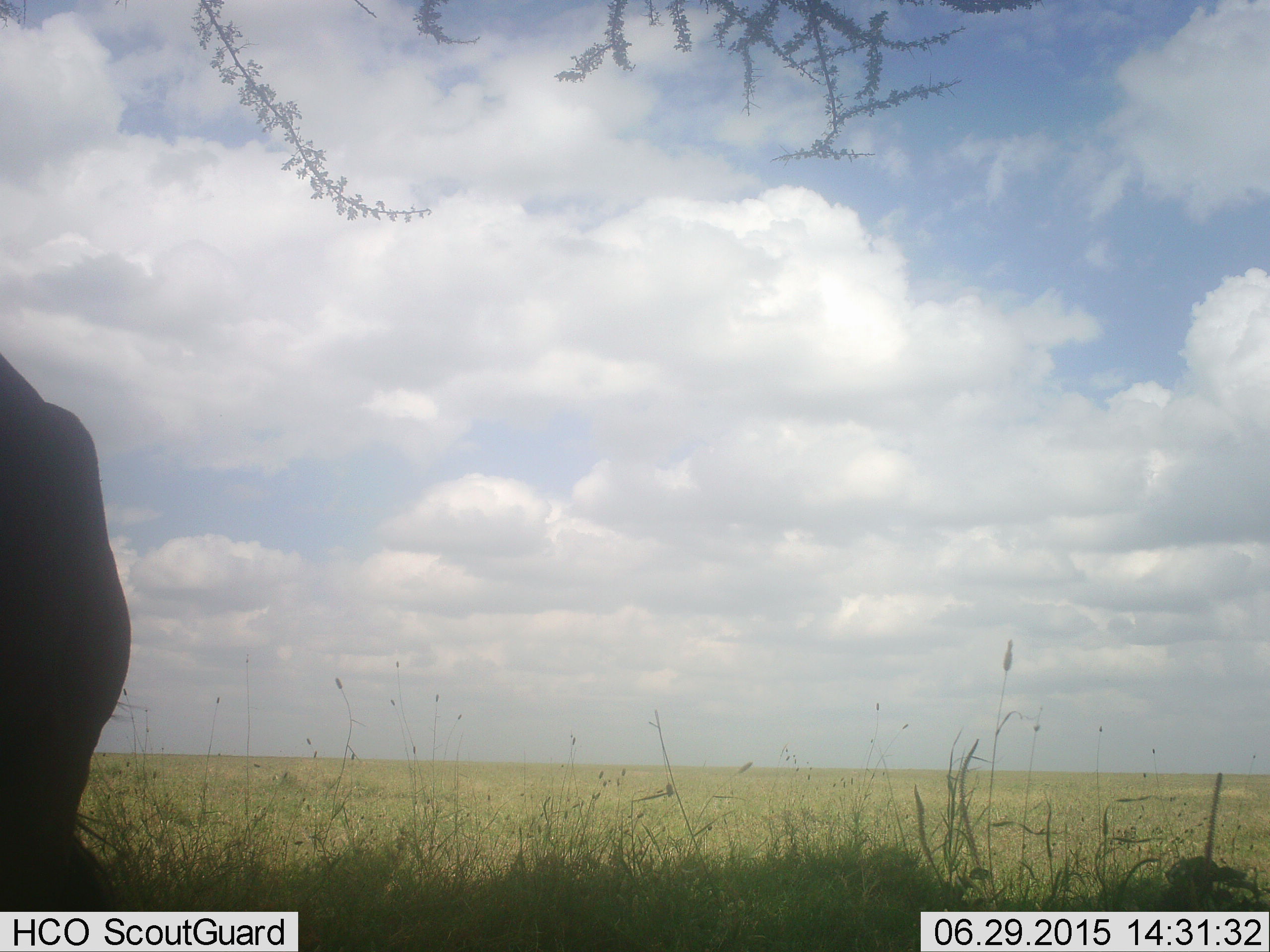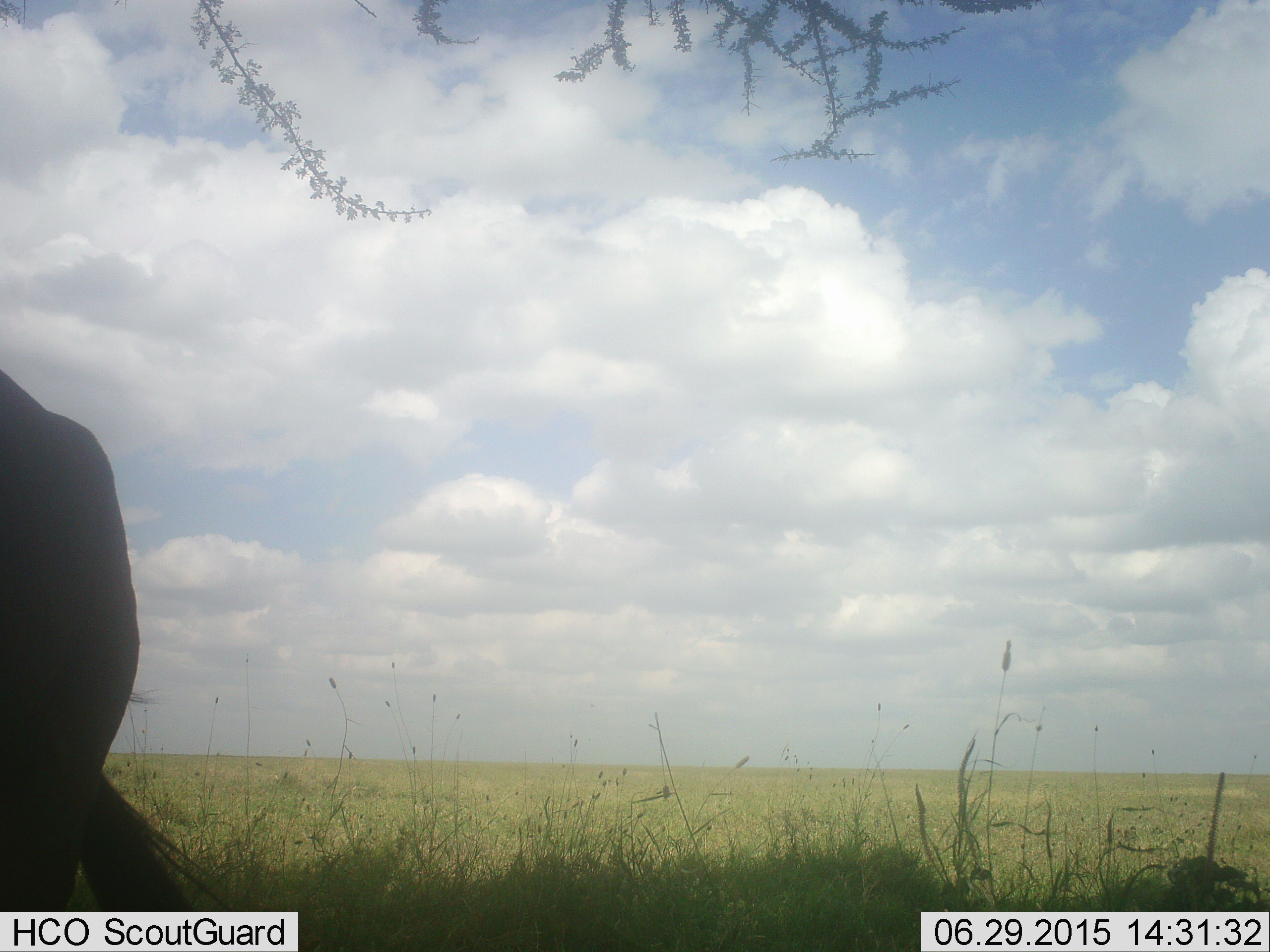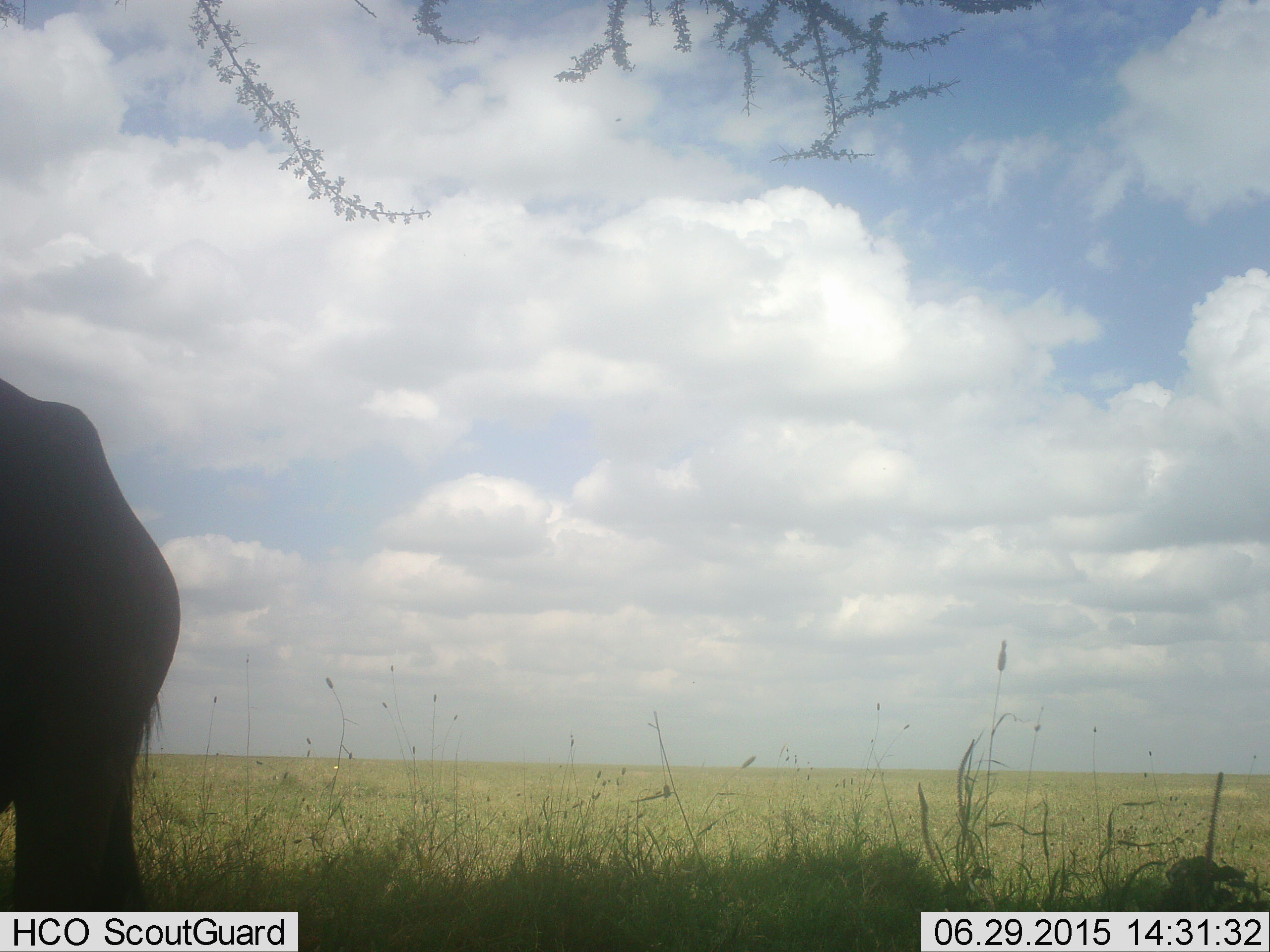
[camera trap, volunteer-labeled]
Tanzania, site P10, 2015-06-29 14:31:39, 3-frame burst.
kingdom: Animalia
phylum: Chordata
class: Mammalia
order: Artiodactyla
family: Bovidae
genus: Connochaetes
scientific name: Connochaetes taurinus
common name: blue wildebeest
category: wildebeest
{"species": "wildebeest (blue wildebeest) (Connochaetes taurinus)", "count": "1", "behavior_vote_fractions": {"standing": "100%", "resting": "0%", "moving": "0%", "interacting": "0%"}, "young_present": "0%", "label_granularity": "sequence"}